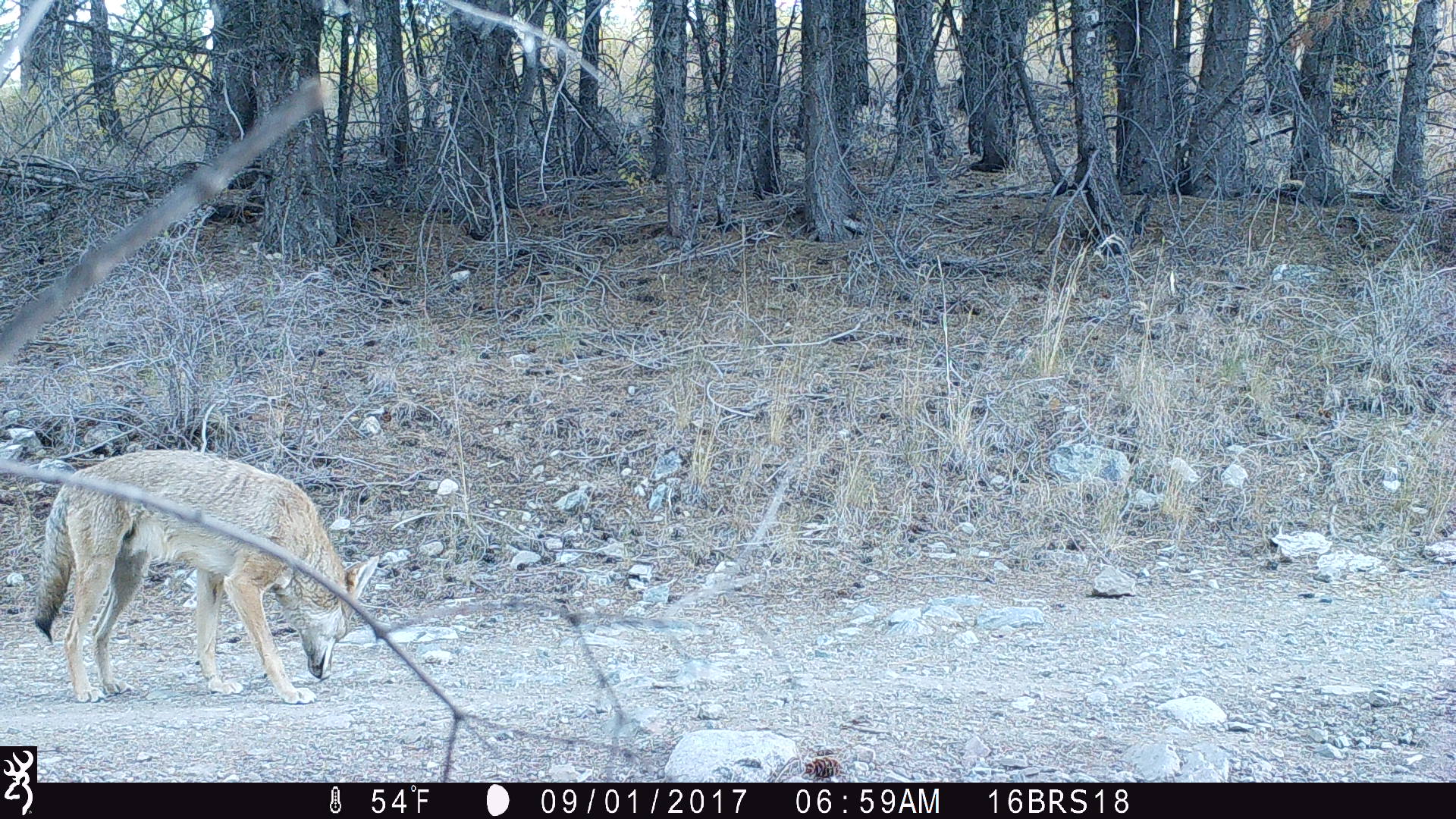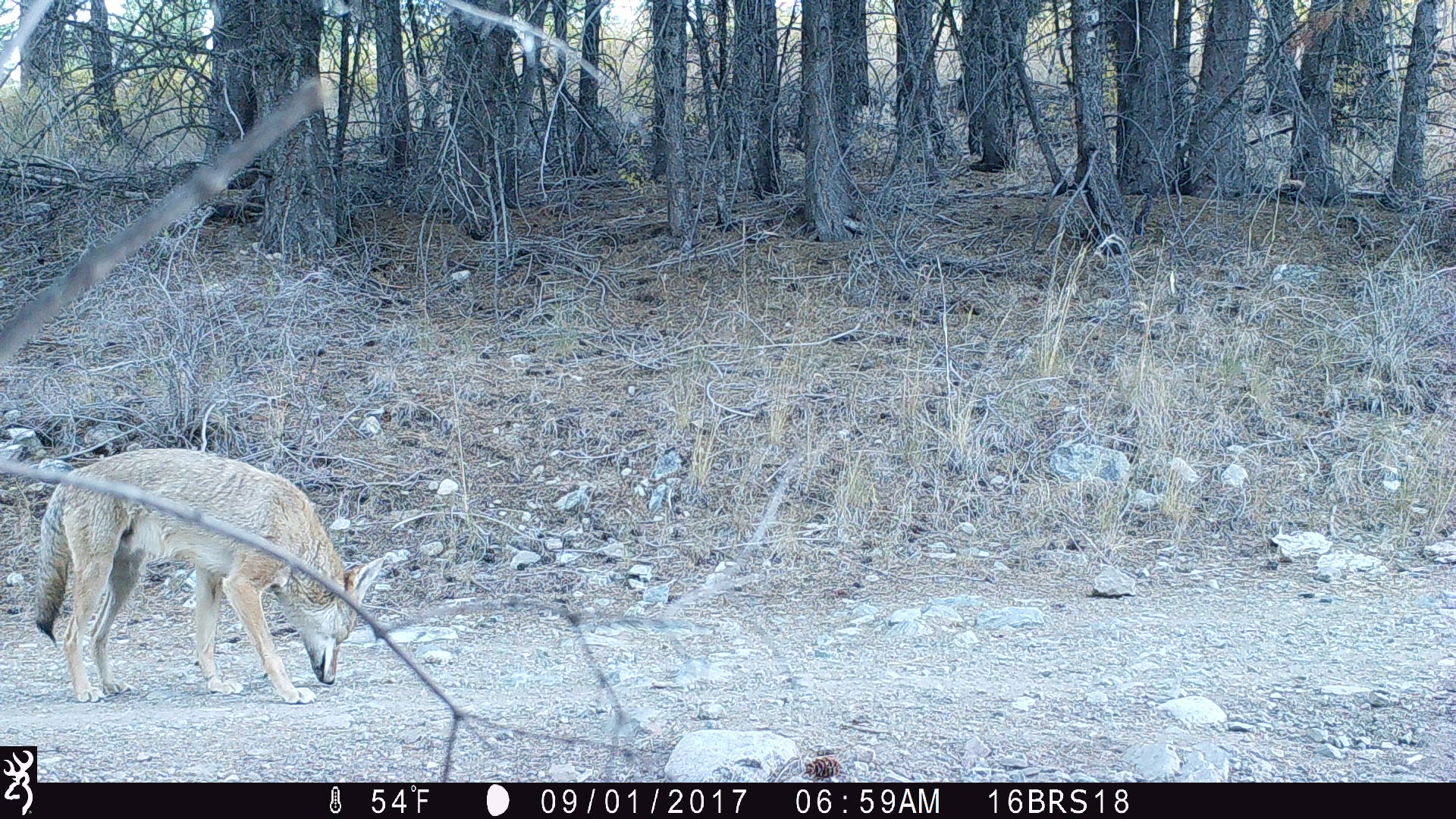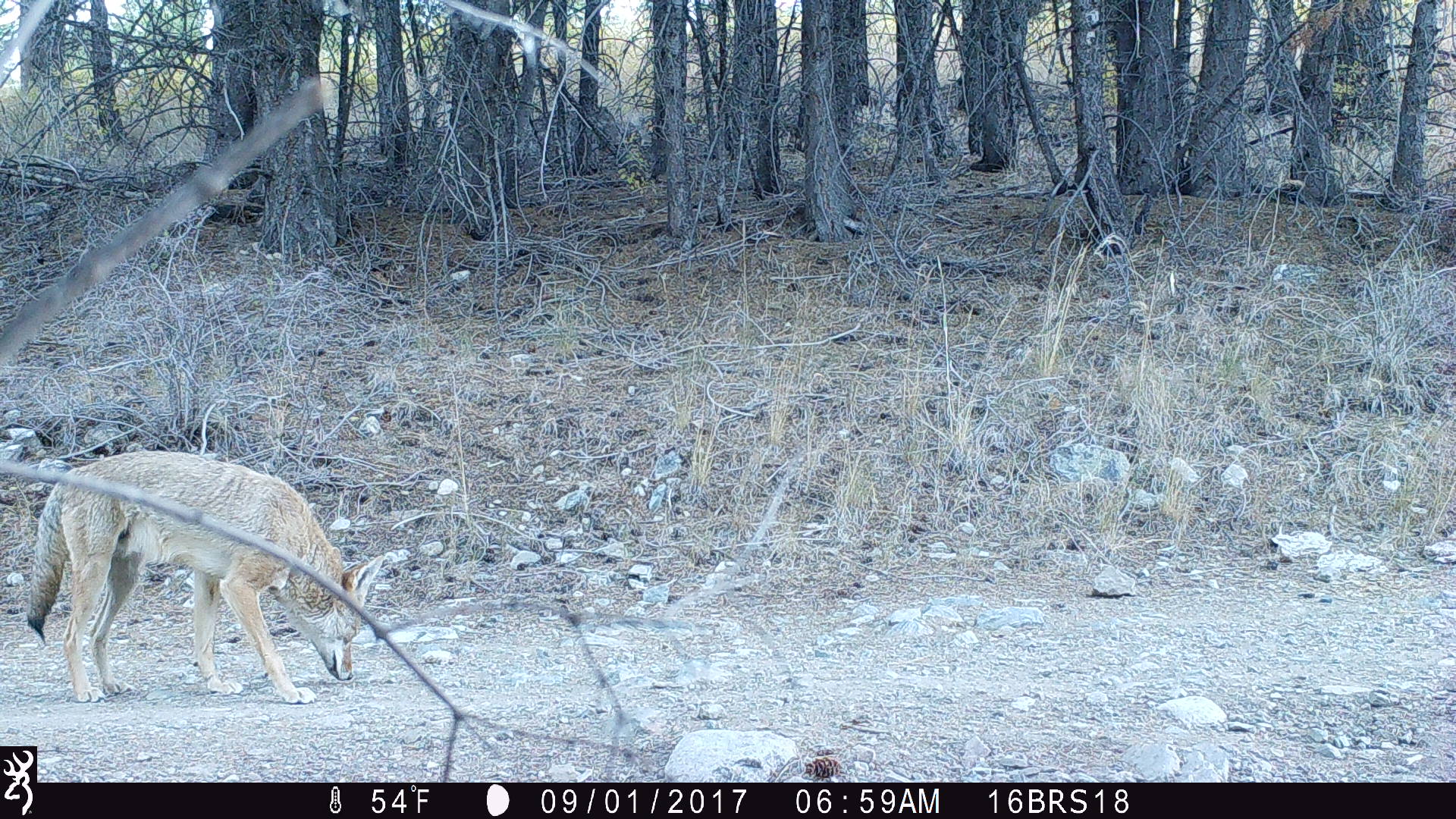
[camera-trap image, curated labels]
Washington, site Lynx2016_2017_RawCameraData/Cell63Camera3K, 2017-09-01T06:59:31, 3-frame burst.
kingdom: Animalia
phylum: Chordata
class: Mammalia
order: Carnivora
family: Canidae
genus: Canis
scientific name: Canis latrans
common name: coyote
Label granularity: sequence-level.